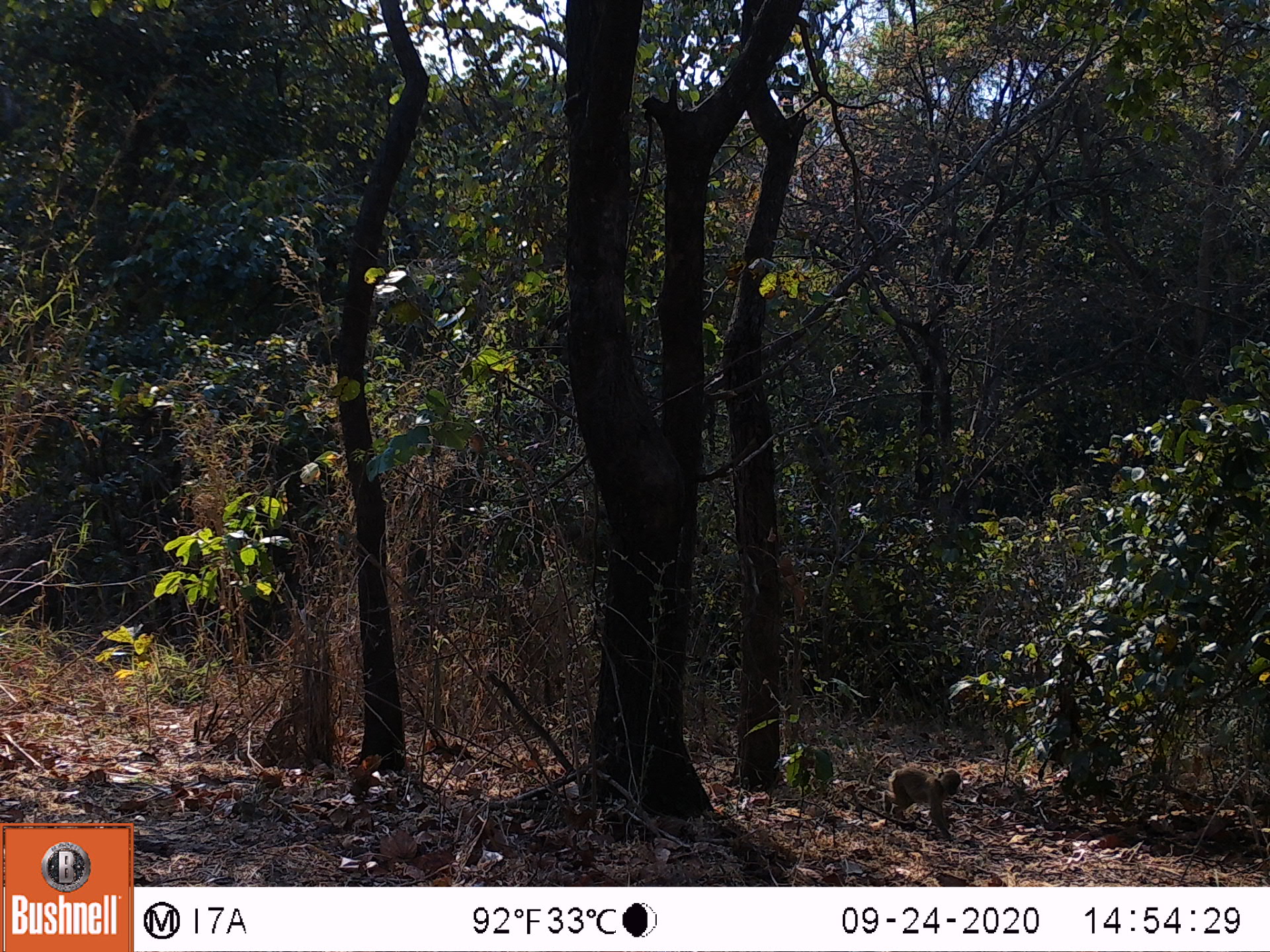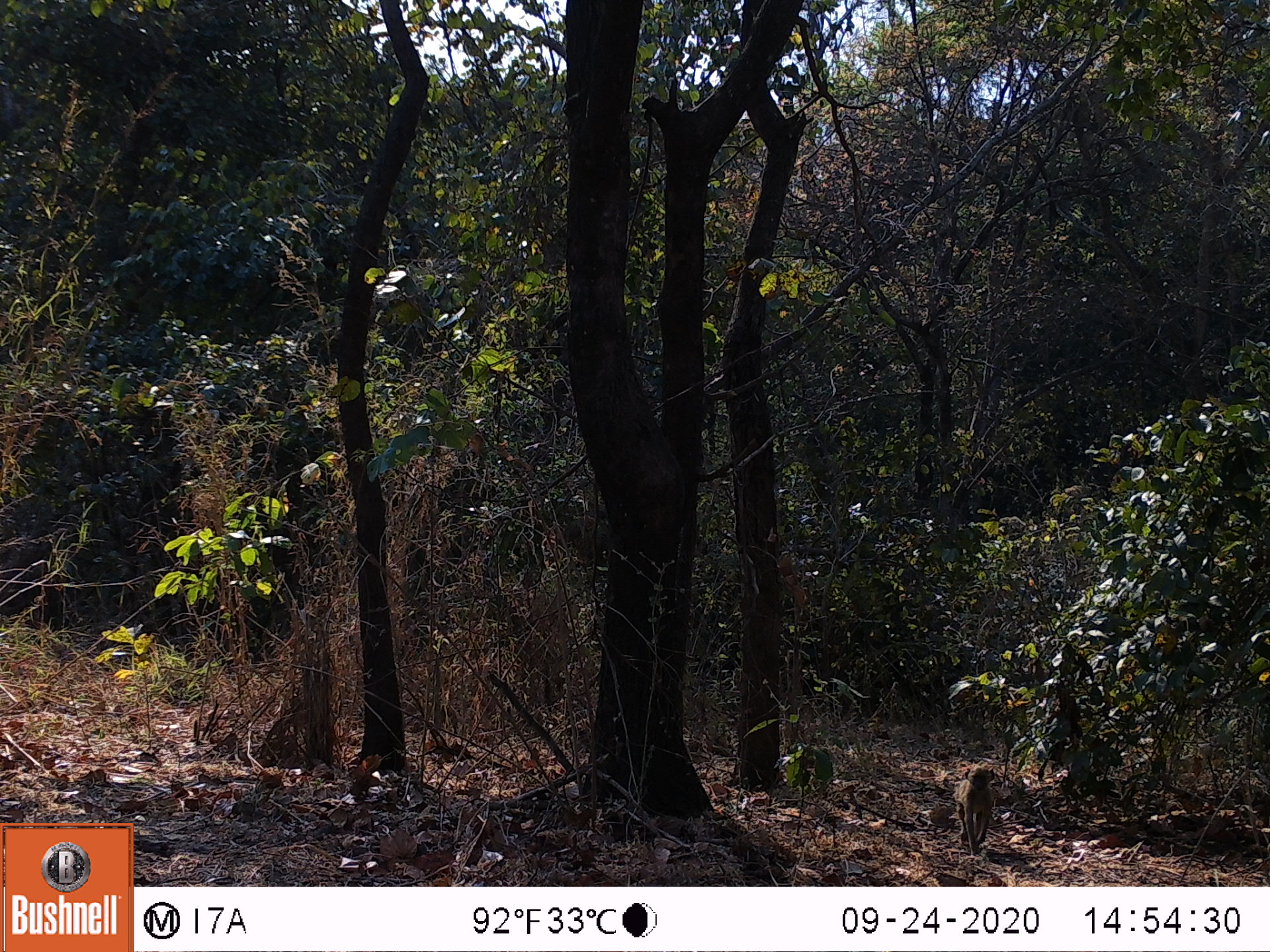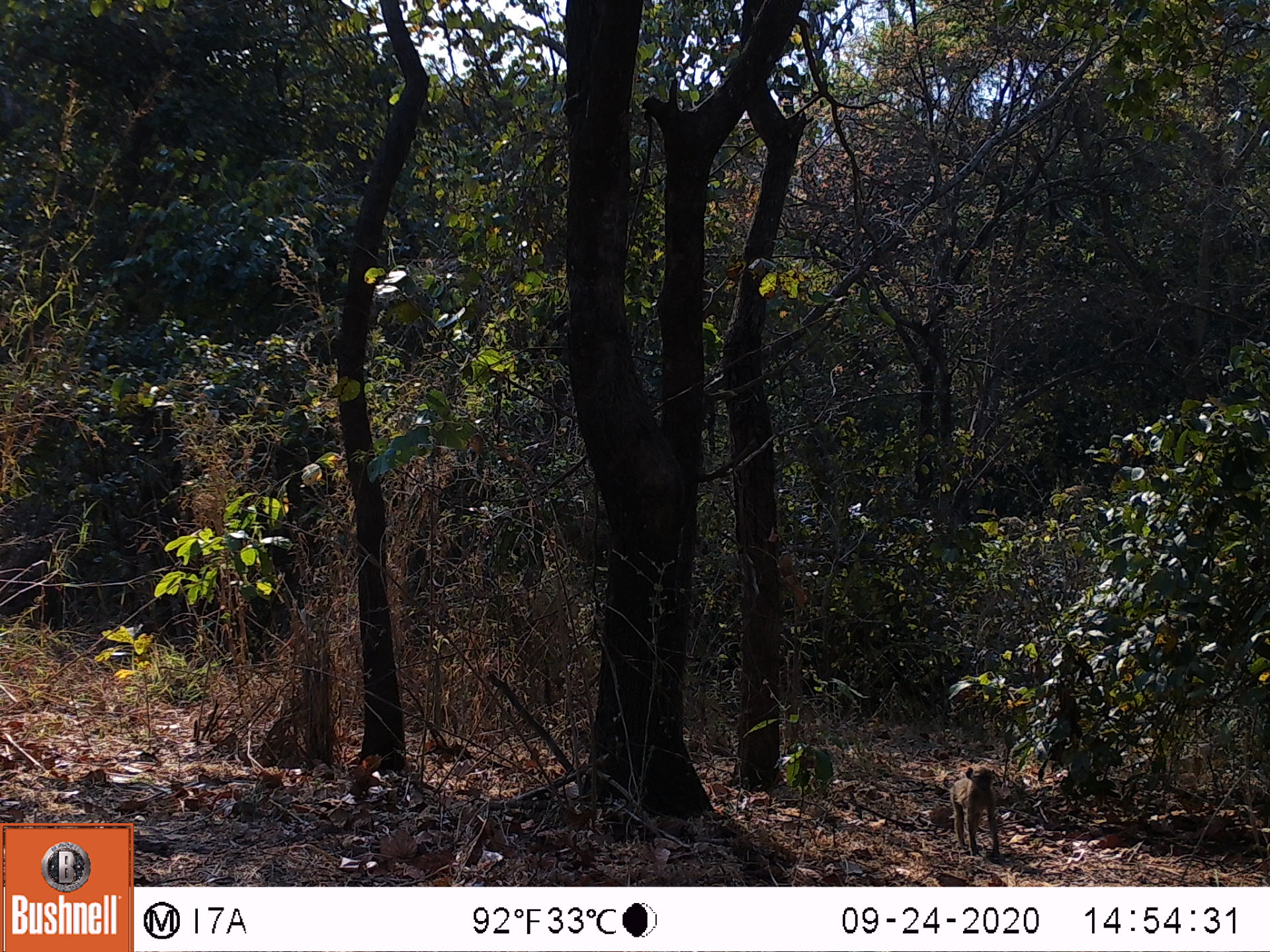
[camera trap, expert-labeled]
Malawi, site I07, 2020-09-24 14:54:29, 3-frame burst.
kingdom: Animalia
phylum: Chordata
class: Mammalia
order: Primates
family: Cercopithecidae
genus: Papio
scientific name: Papio cynocephalus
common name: yellow baboon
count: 1